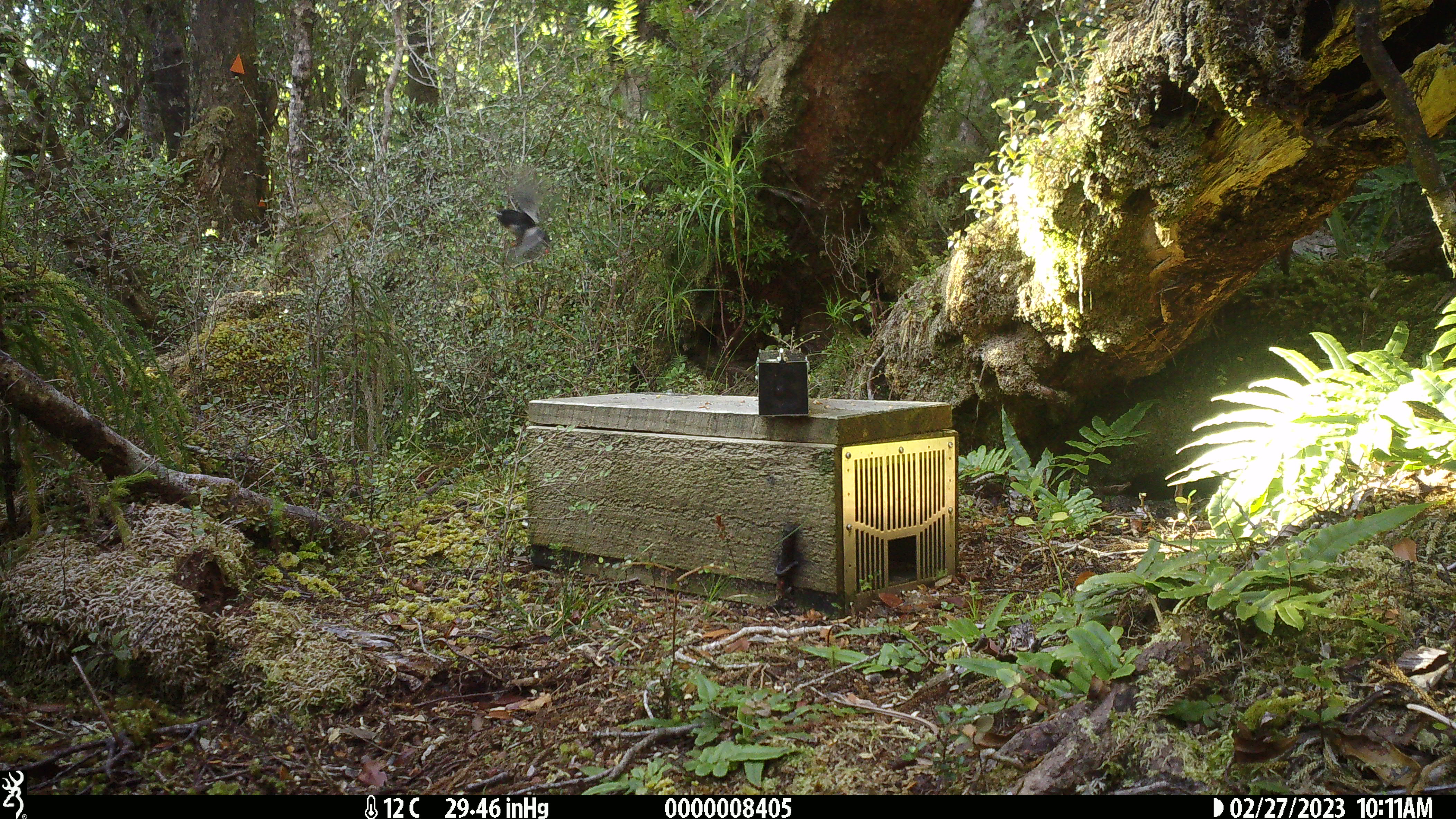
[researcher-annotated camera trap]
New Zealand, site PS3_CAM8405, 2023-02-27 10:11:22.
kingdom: Animalia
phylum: Chordata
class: Aves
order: Passeriformes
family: Petroicidae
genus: Petroica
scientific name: Petroica macrocephala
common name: tomtit